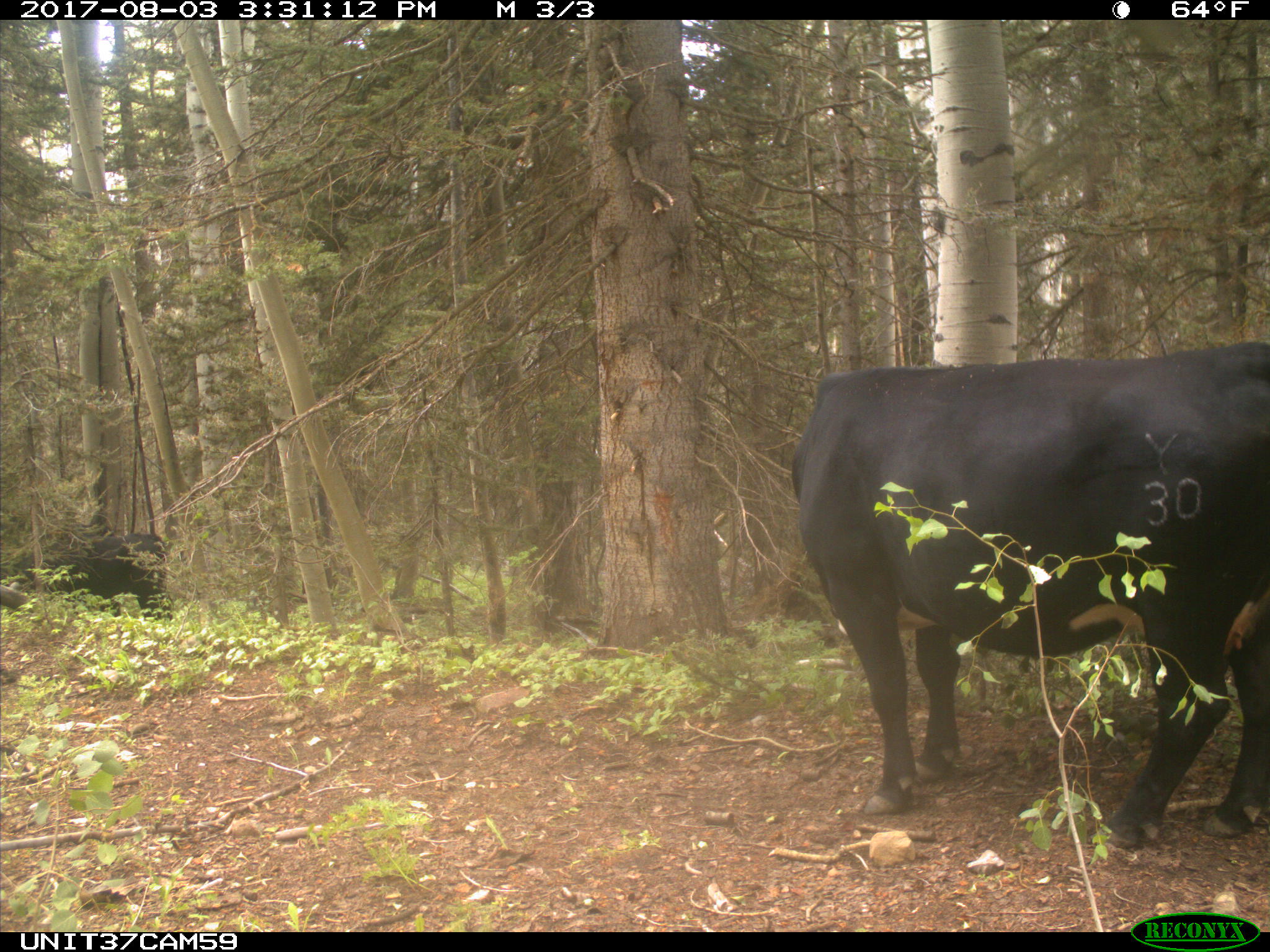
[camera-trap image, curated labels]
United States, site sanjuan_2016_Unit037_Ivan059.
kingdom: Animalia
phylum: Chordata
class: Mammalia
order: Artiodactyla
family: Bovidae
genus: Bos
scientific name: Bos taurus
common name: domestic cow